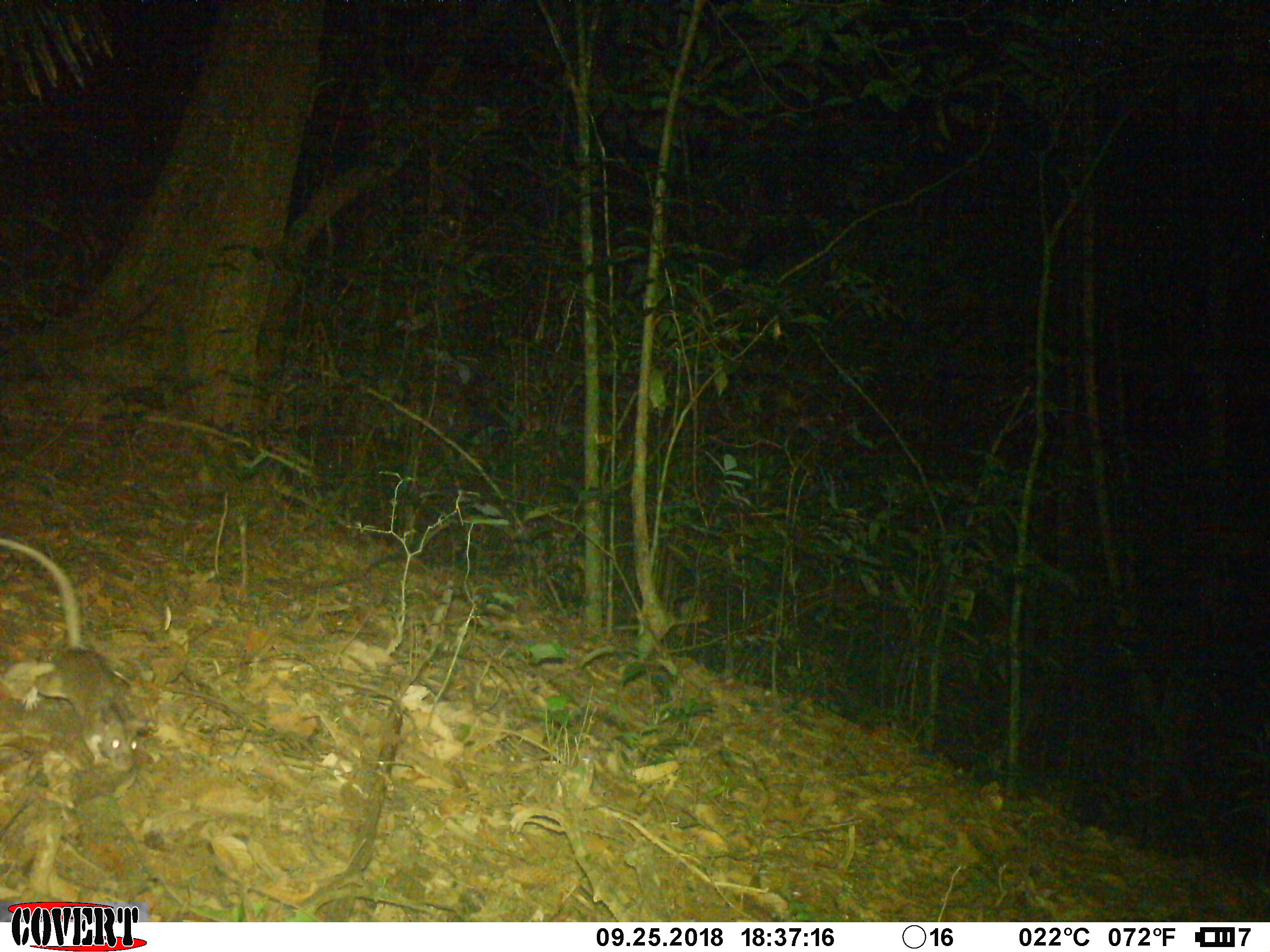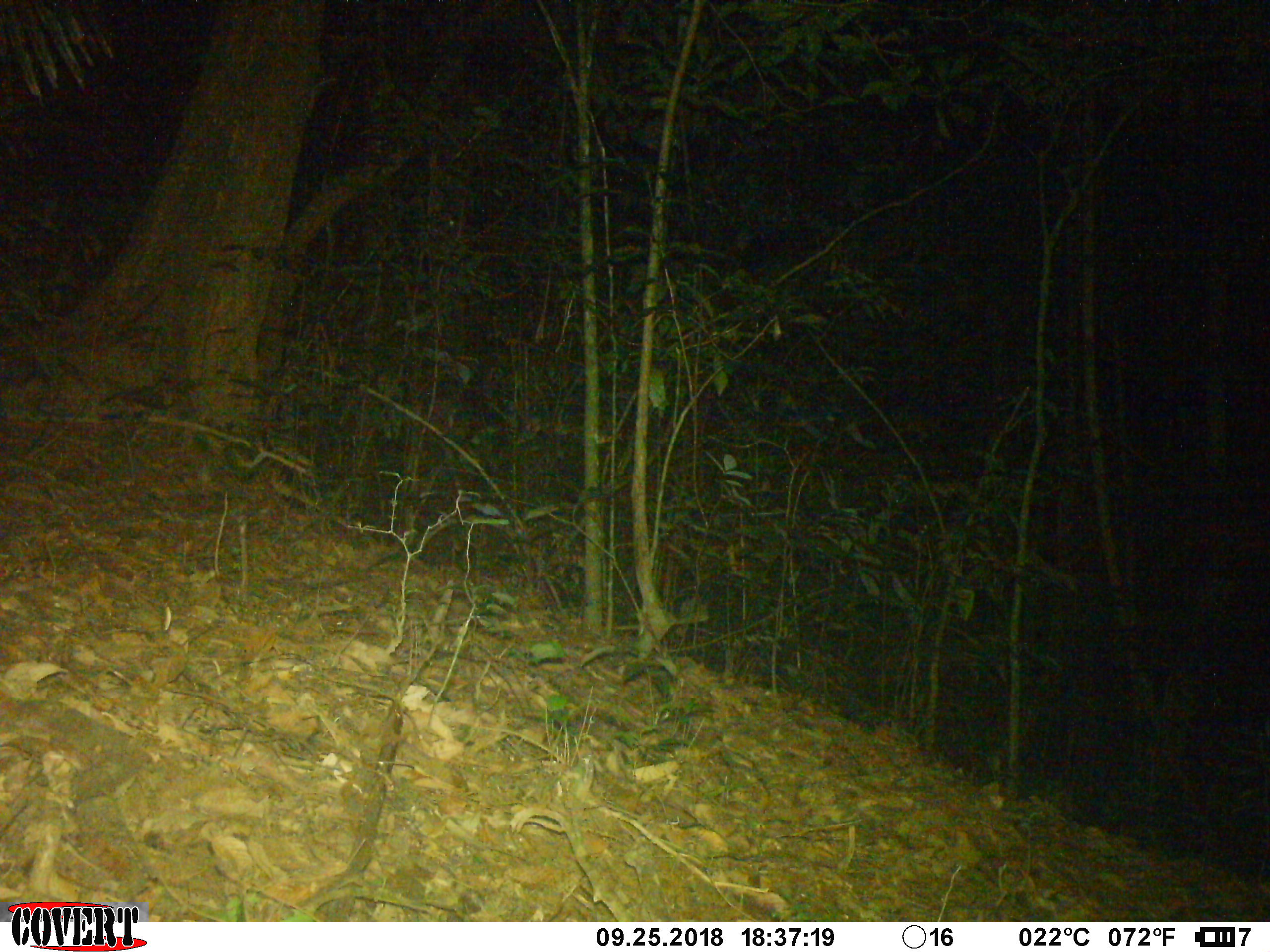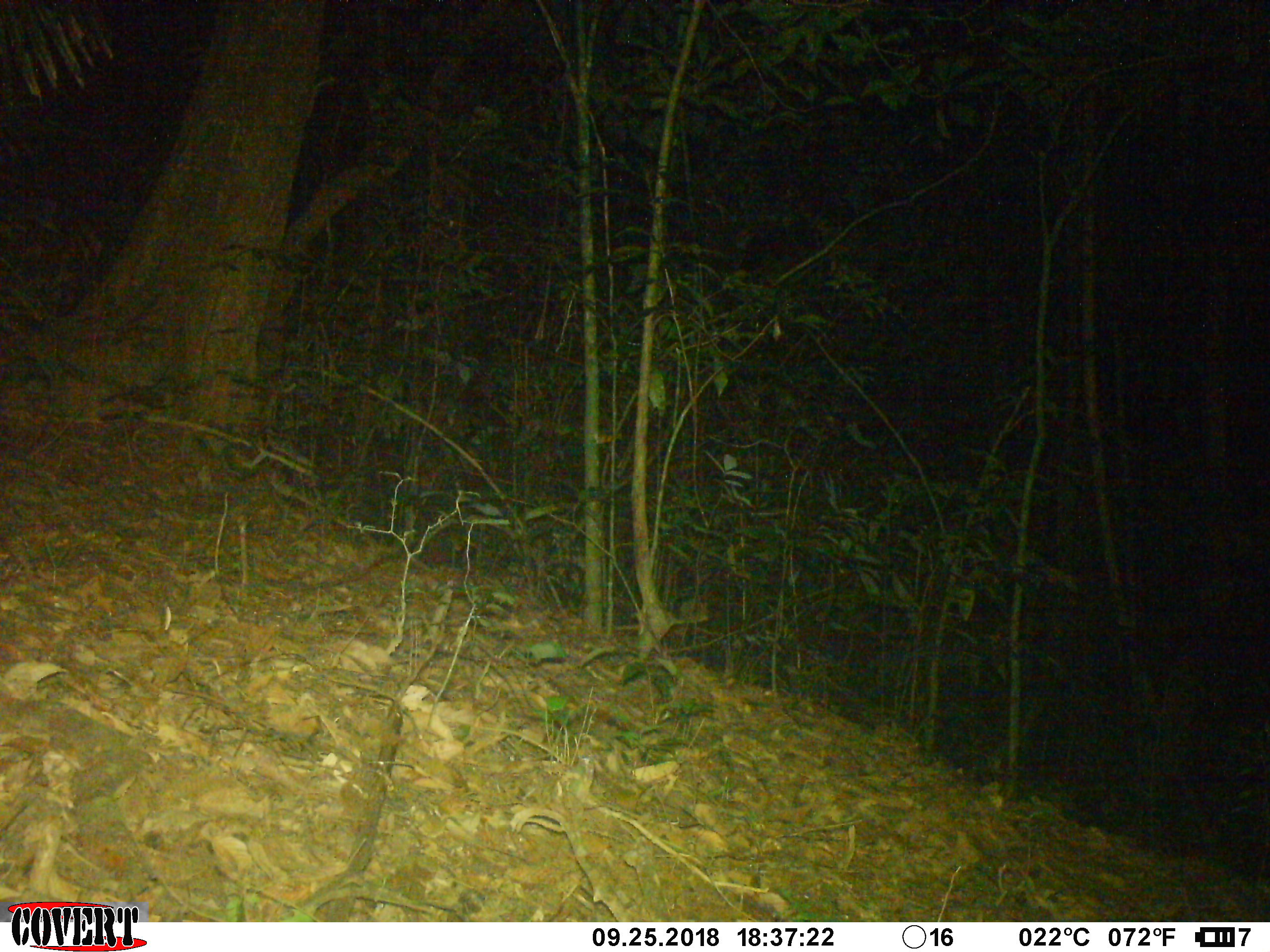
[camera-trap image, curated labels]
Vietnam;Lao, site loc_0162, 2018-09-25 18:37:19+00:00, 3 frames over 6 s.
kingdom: Animalia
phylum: Chordata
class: Mammalia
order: Rodentia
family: Muridae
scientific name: Muridae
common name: old-world mice and rats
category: unidentified murid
Unidentified murid (old-world mice and rats) (Muridae). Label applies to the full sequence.